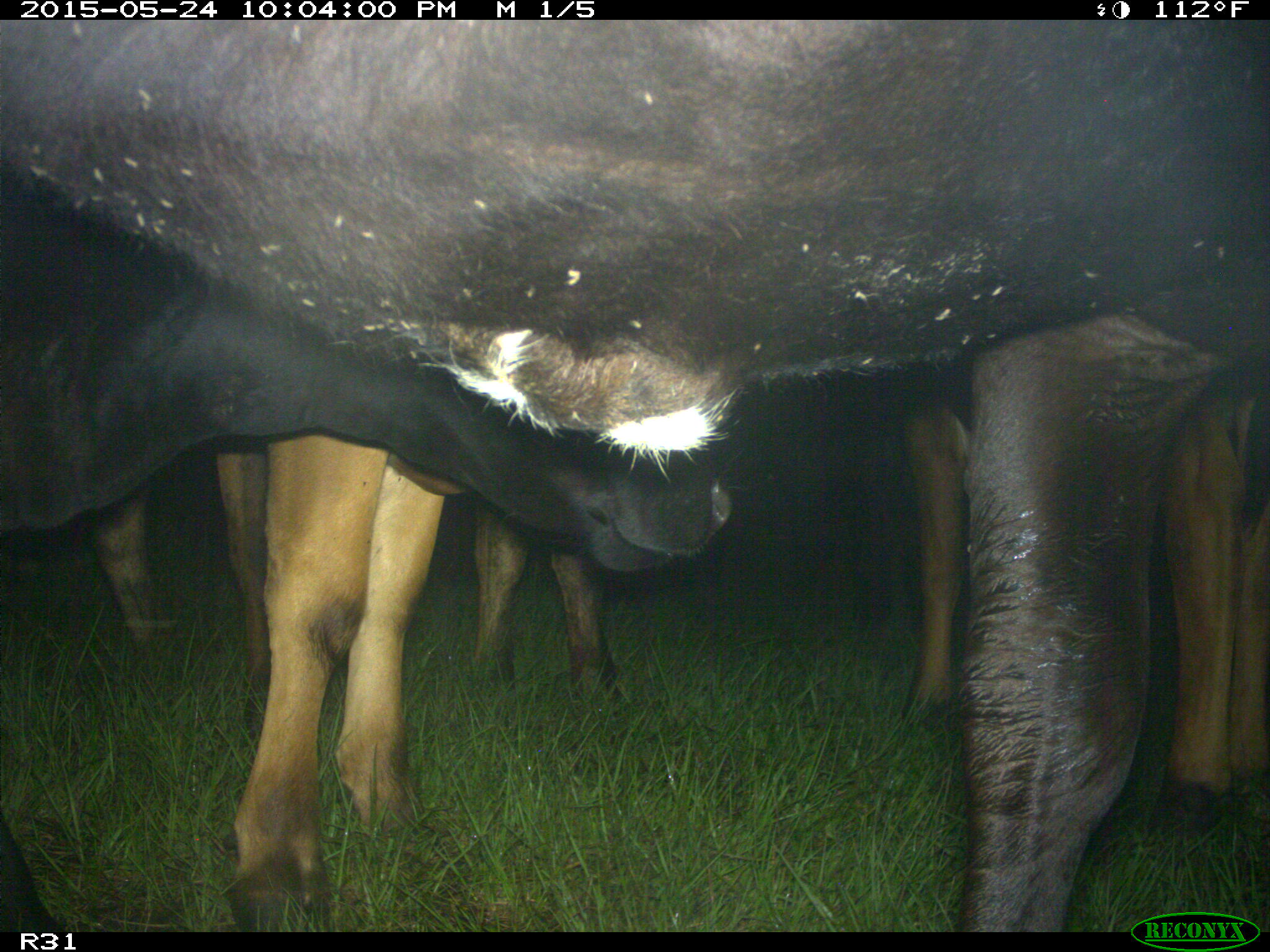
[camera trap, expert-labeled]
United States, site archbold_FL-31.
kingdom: Animalia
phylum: Chordata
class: Mammalia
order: Artiodactyla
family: Bovidae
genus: Bos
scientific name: Bos taurus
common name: domestic cow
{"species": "Bos taurus (domestic cow)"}